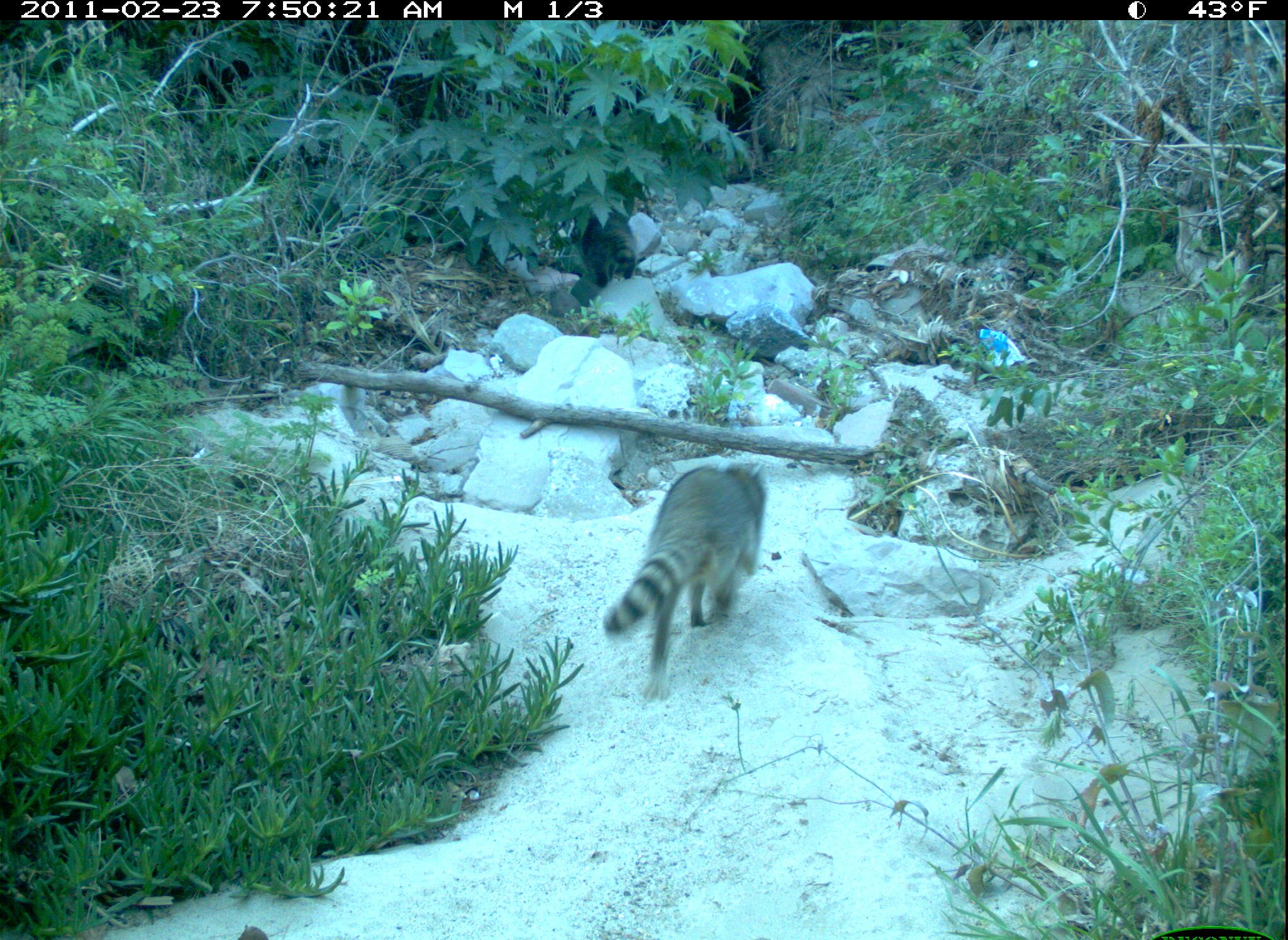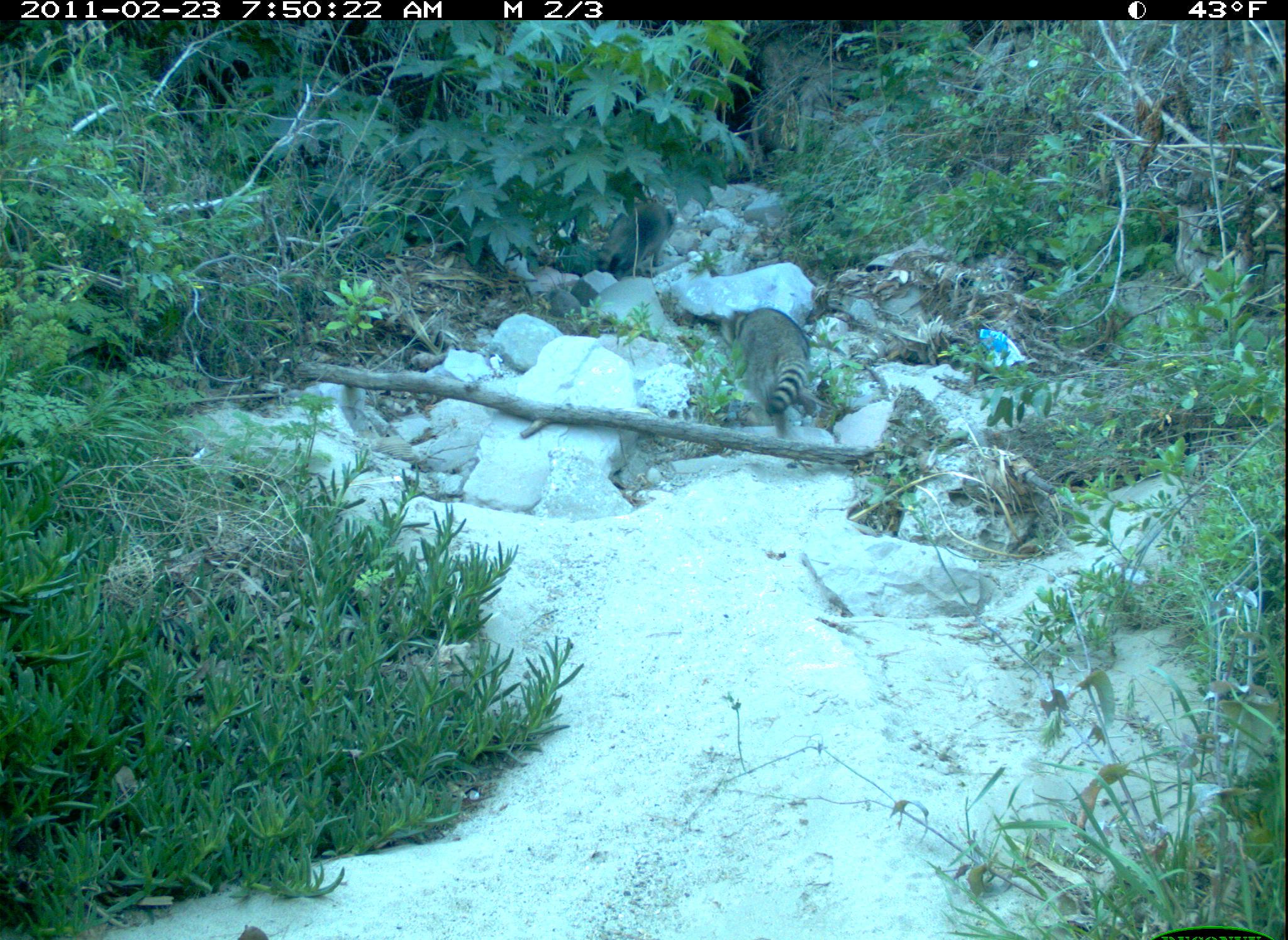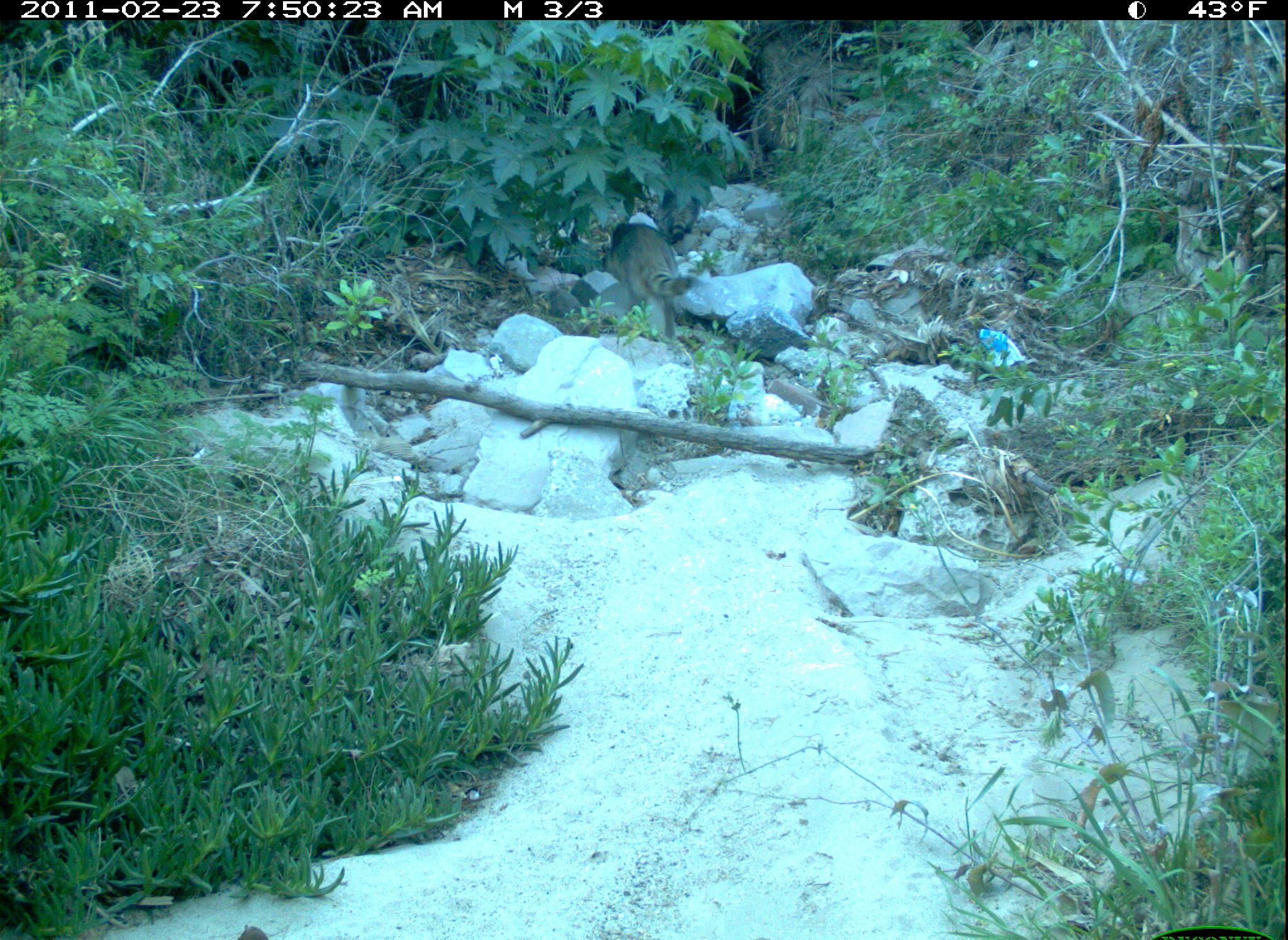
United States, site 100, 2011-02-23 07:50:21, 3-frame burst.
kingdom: Animalia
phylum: Chordata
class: Mammalia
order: Carnivora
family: Procyonidae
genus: Procyon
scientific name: Procyon lotor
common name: raccoon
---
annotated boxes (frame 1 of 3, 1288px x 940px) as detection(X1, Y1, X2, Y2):
raccoon: detection(601, 437, 803, 705)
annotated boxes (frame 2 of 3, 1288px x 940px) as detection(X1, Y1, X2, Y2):
raccoon: detection(704, 267, 866, 465)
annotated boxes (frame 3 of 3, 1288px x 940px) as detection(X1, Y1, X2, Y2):
raccoon: detection(591, 209, 707, 359)